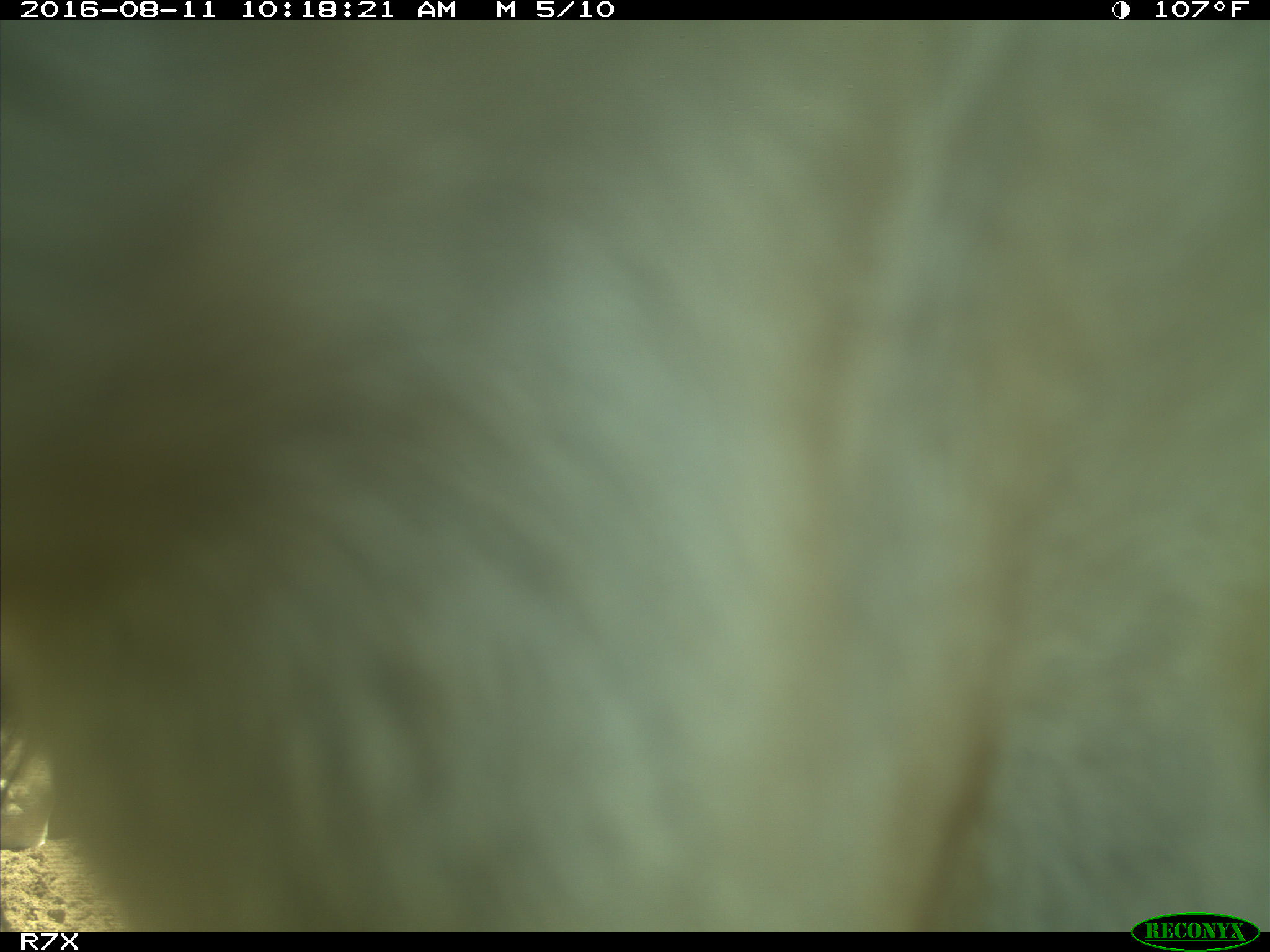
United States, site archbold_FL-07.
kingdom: Animalia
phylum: Chordata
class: Mammalia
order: Artiodactyla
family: Bovidae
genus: Bos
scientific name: Bos taurus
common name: domestic cow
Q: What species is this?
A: Bos taurus (domestic cow).